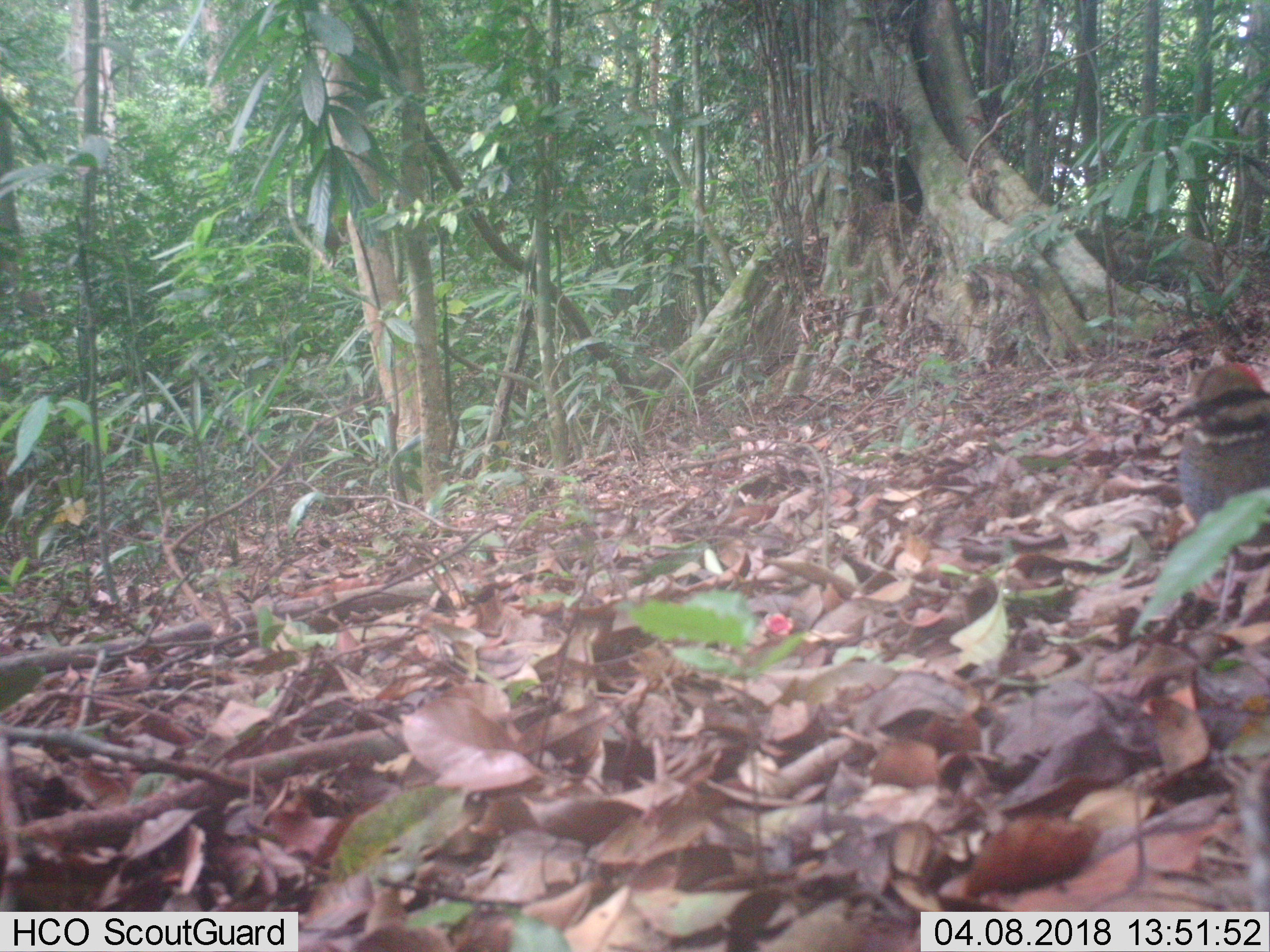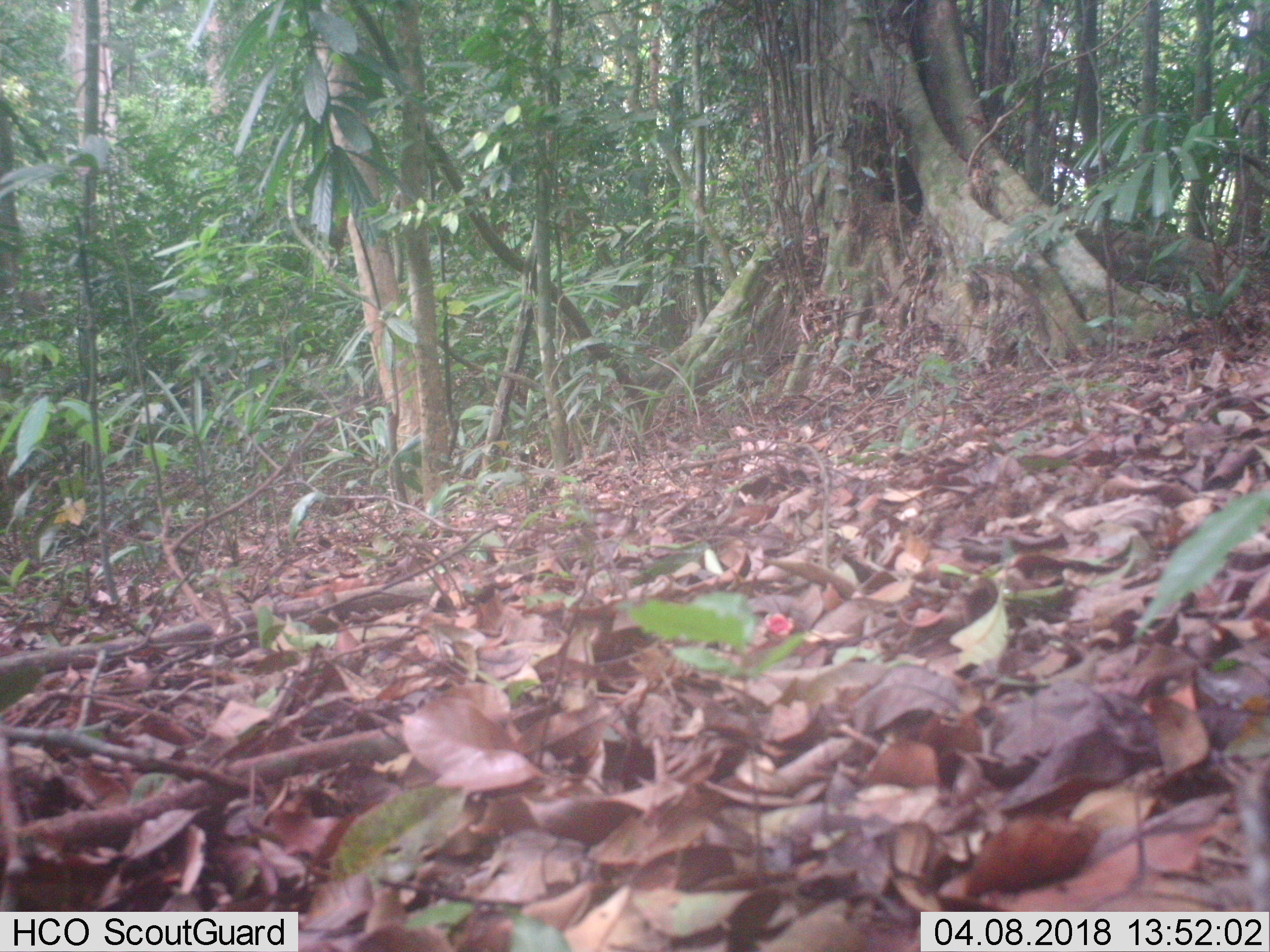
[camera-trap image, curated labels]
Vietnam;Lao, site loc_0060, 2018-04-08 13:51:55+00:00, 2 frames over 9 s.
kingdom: Animalia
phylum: Chordata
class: Aves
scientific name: Aves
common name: bird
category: unidentified bird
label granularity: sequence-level